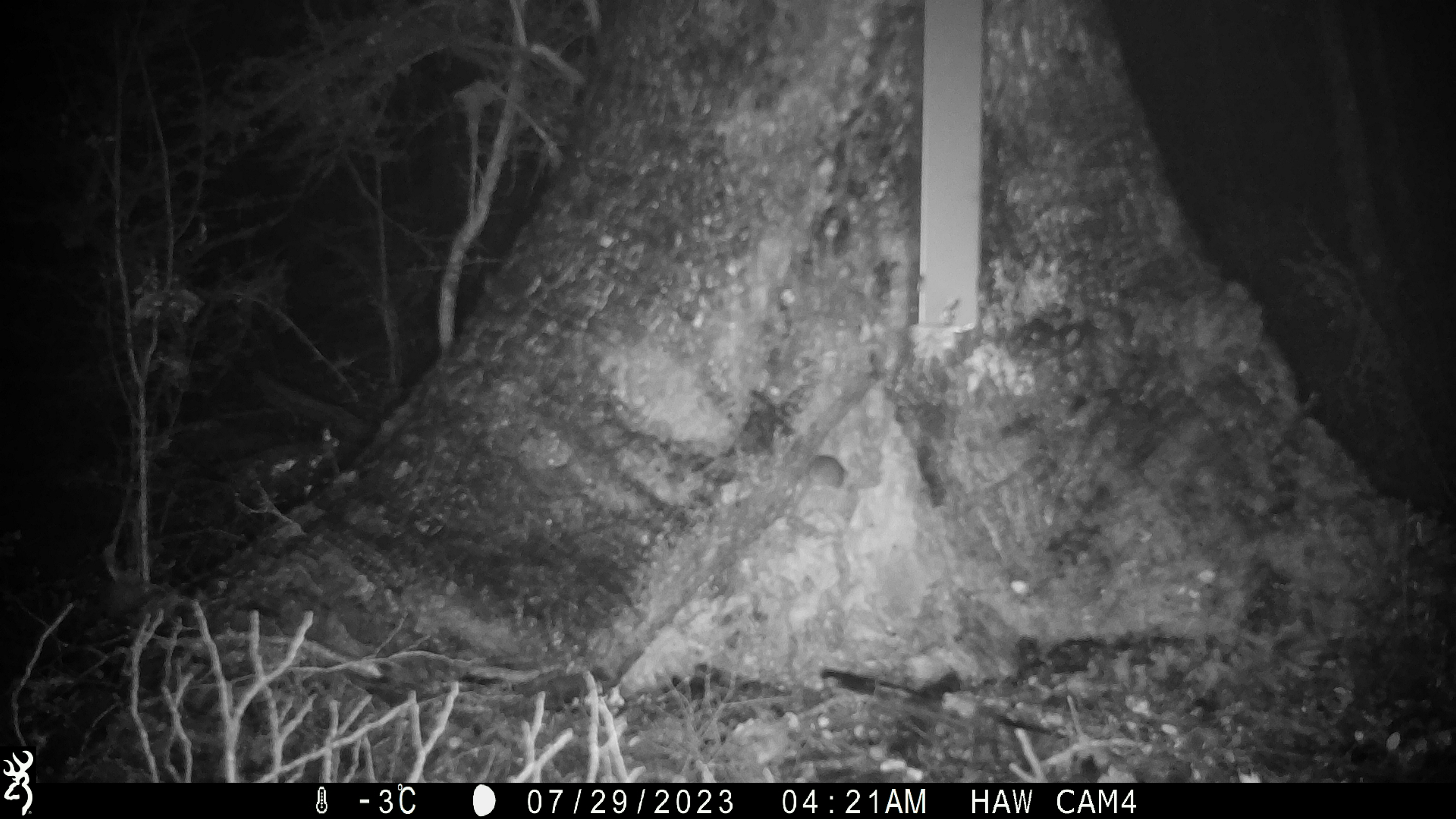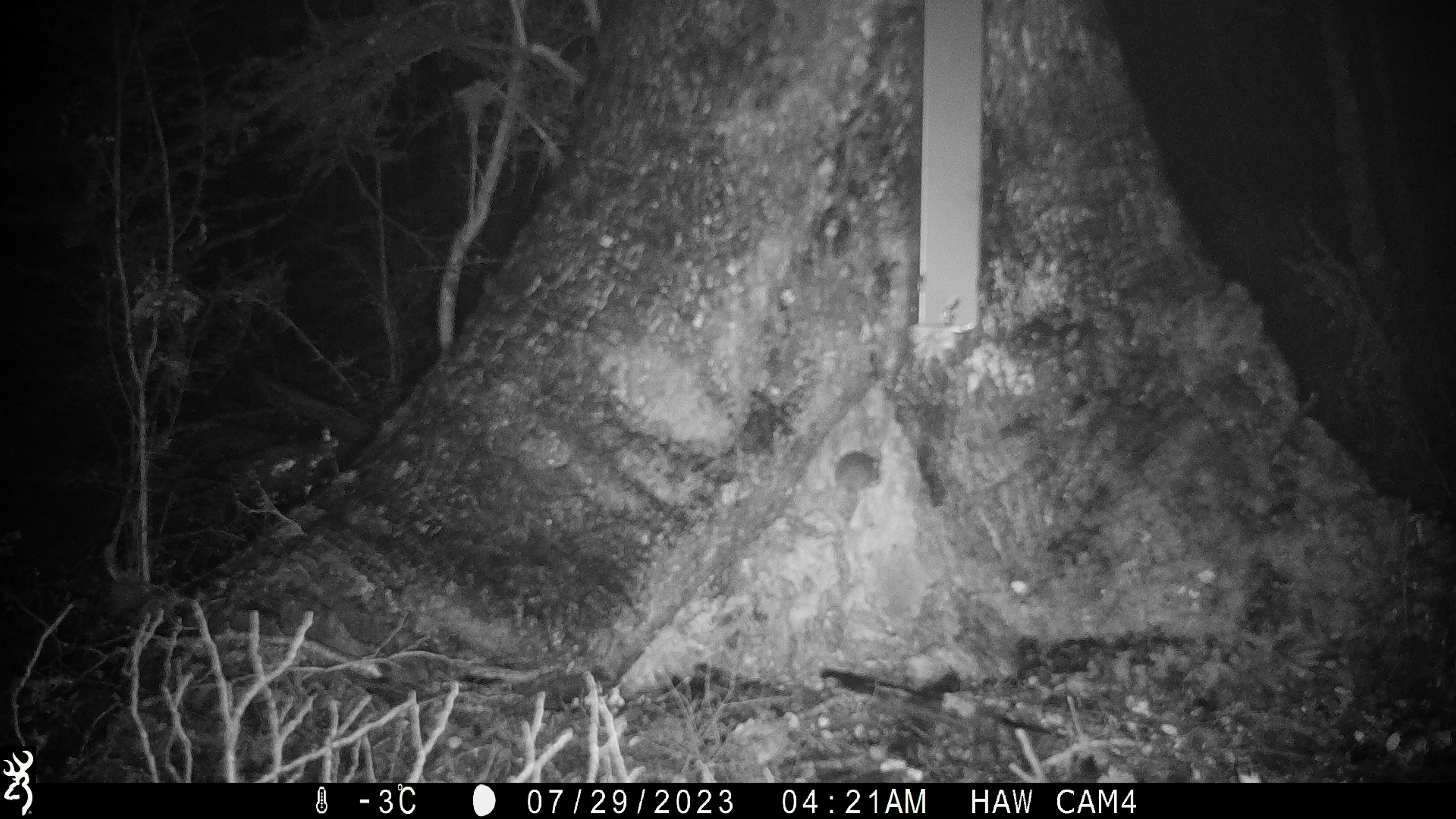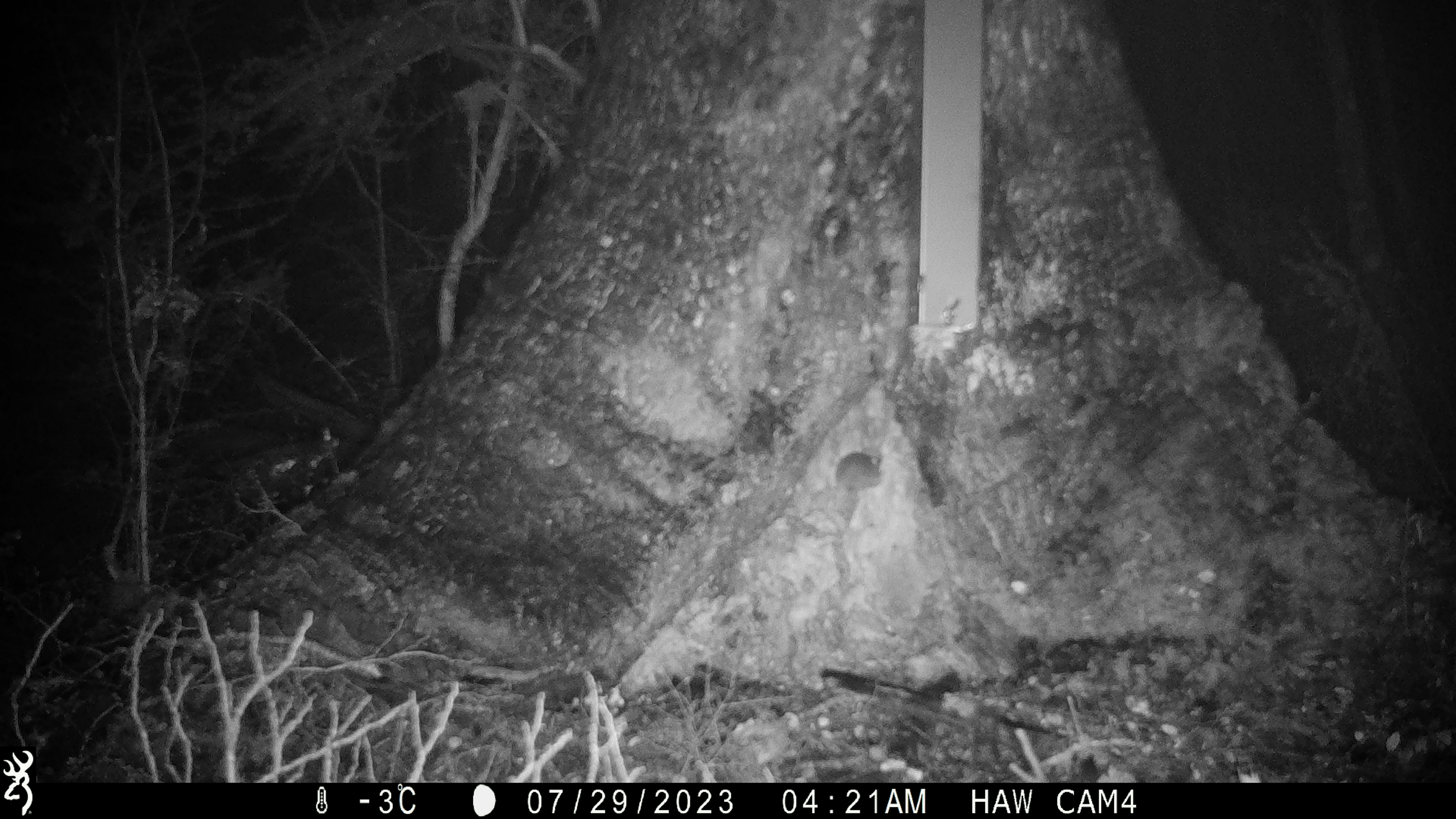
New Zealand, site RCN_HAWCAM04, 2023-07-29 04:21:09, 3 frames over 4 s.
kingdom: Animalia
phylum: Chordata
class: Mammalia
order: Rodentia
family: Muridae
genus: Mus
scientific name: Mus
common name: mouse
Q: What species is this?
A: Mouse (Mus).